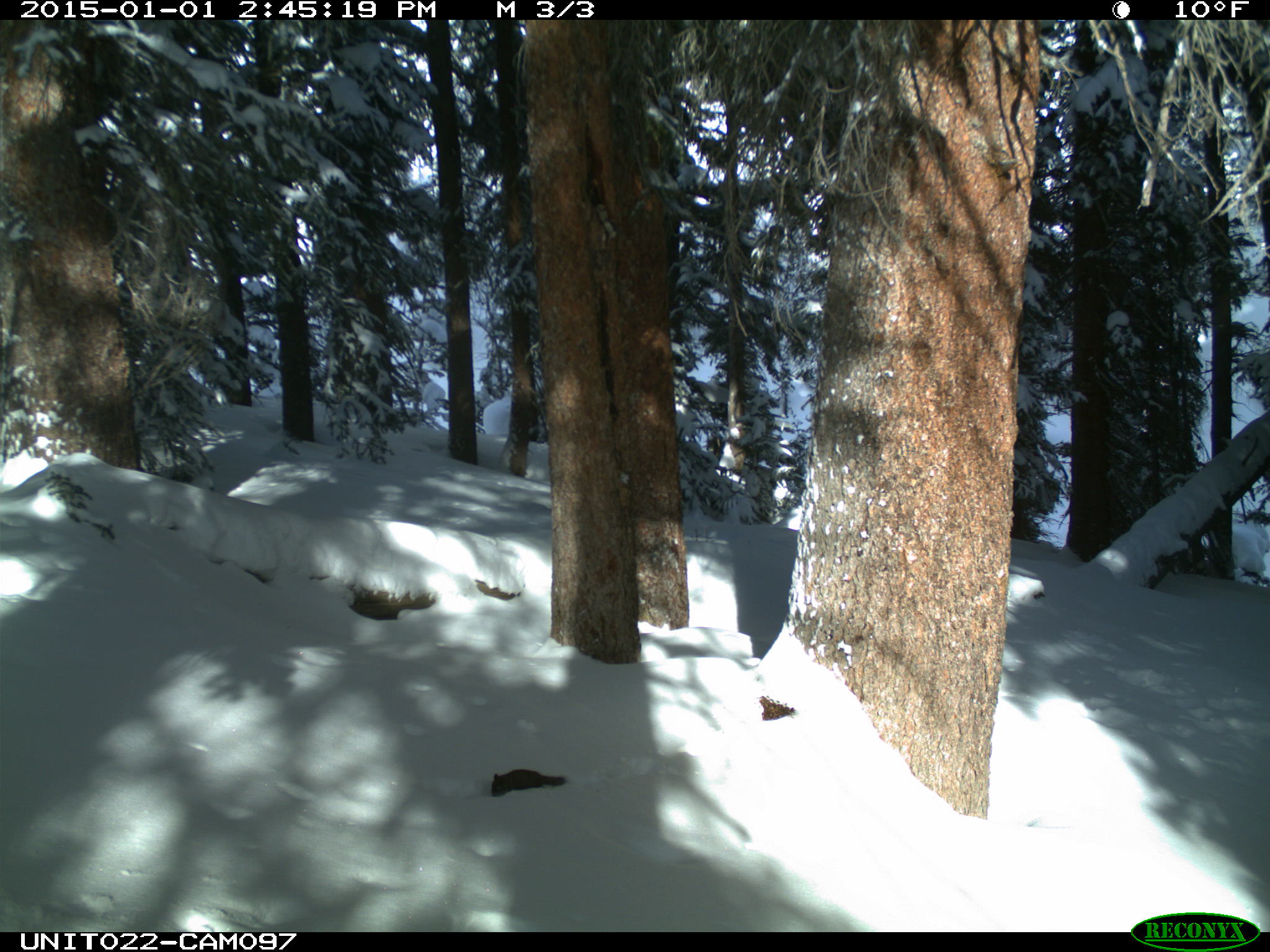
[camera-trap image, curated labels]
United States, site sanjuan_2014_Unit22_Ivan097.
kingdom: Animalia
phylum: Chordata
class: Mammalia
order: Rodentia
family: Sciuridae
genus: Tamiasciurus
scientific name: Tamiasciurus hudsonicus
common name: american red squirrel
Tamiasciurus hudsonicus (american red squirrel).